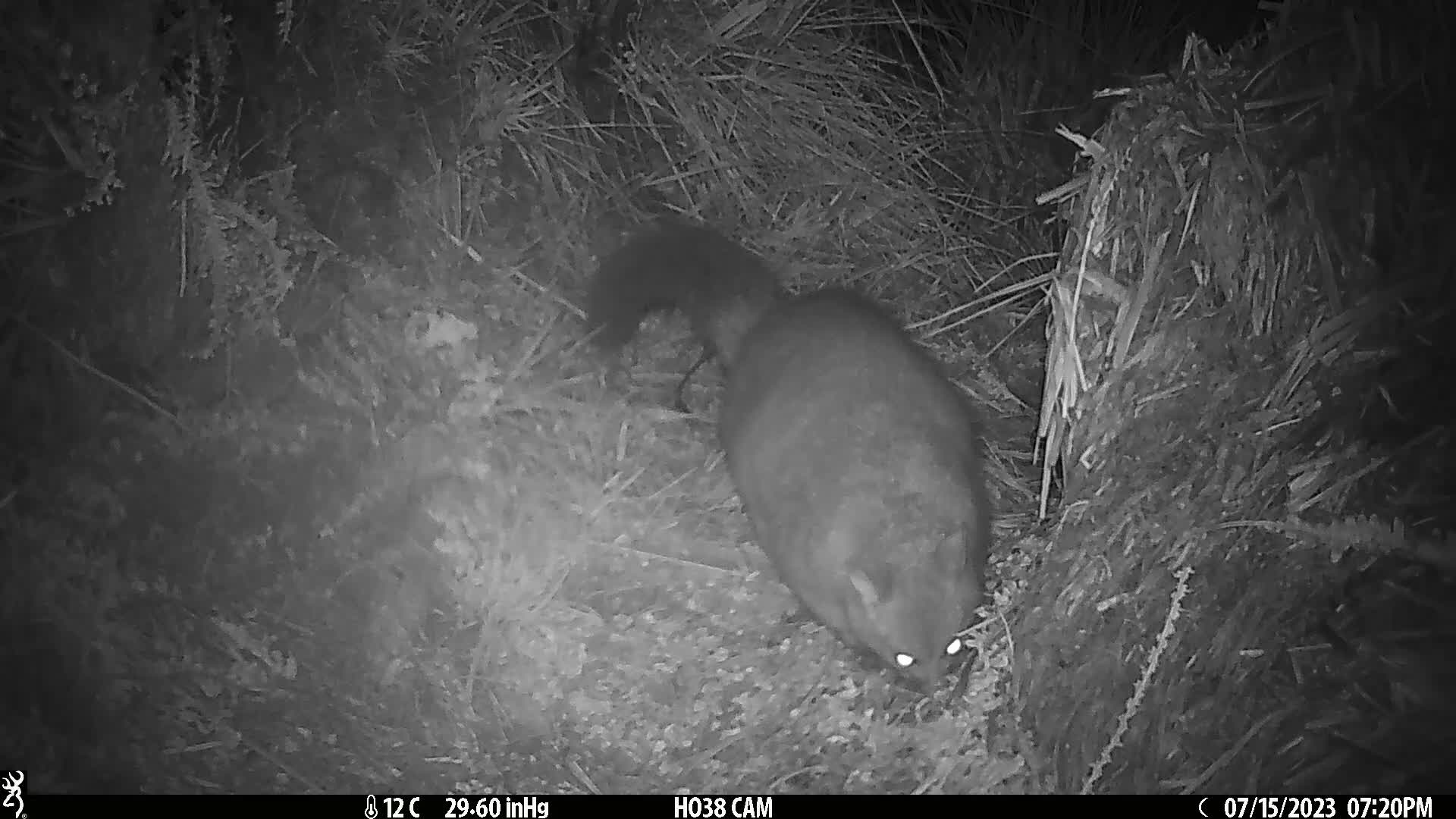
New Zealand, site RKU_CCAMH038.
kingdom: Animalia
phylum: Chordata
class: Mammalia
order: Diprotodontia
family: Phalangeridae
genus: Trichosurus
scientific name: Trichosurus vulpecula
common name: common brushtail possum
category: possum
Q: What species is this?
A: Possum (common brushtail possum) (Trichosurus vulpecula).